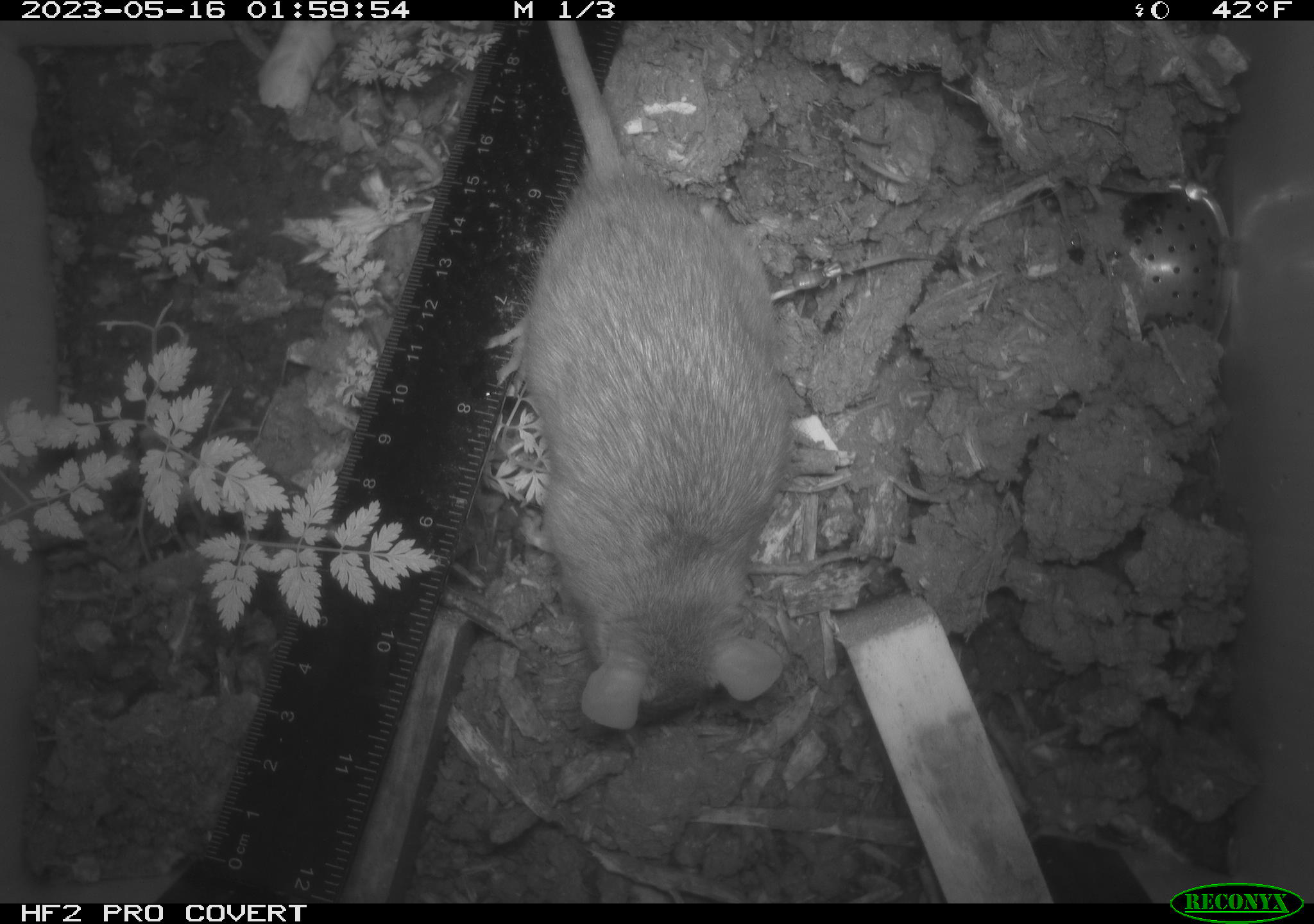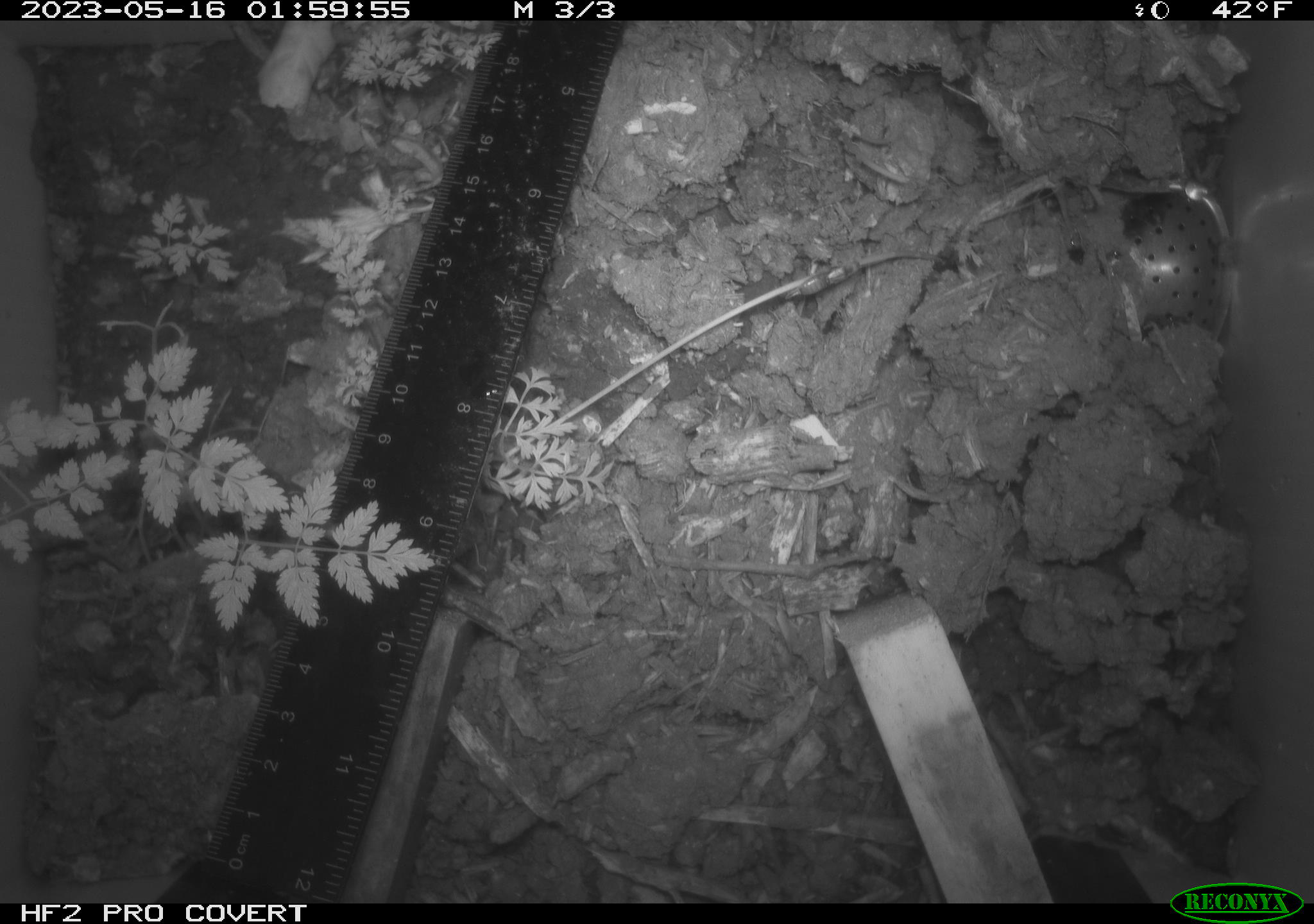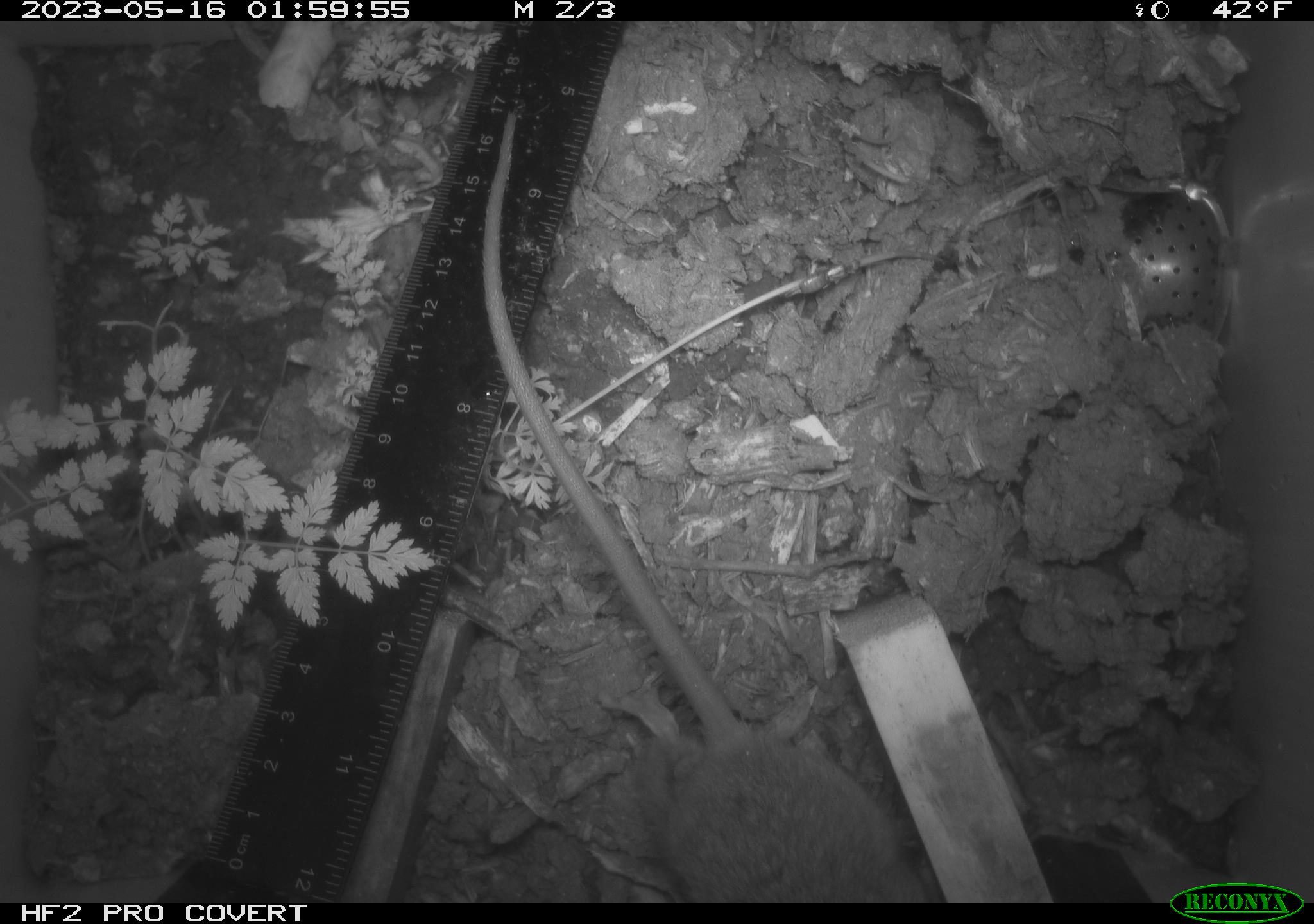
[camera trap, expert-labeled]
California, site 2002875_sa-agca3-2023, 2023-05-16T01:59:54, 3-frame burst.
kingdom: Animalia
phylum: Chordata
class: Mammalia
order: Rodentia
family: Muridae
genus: Rattus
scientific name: Rattus rattus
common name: house rat